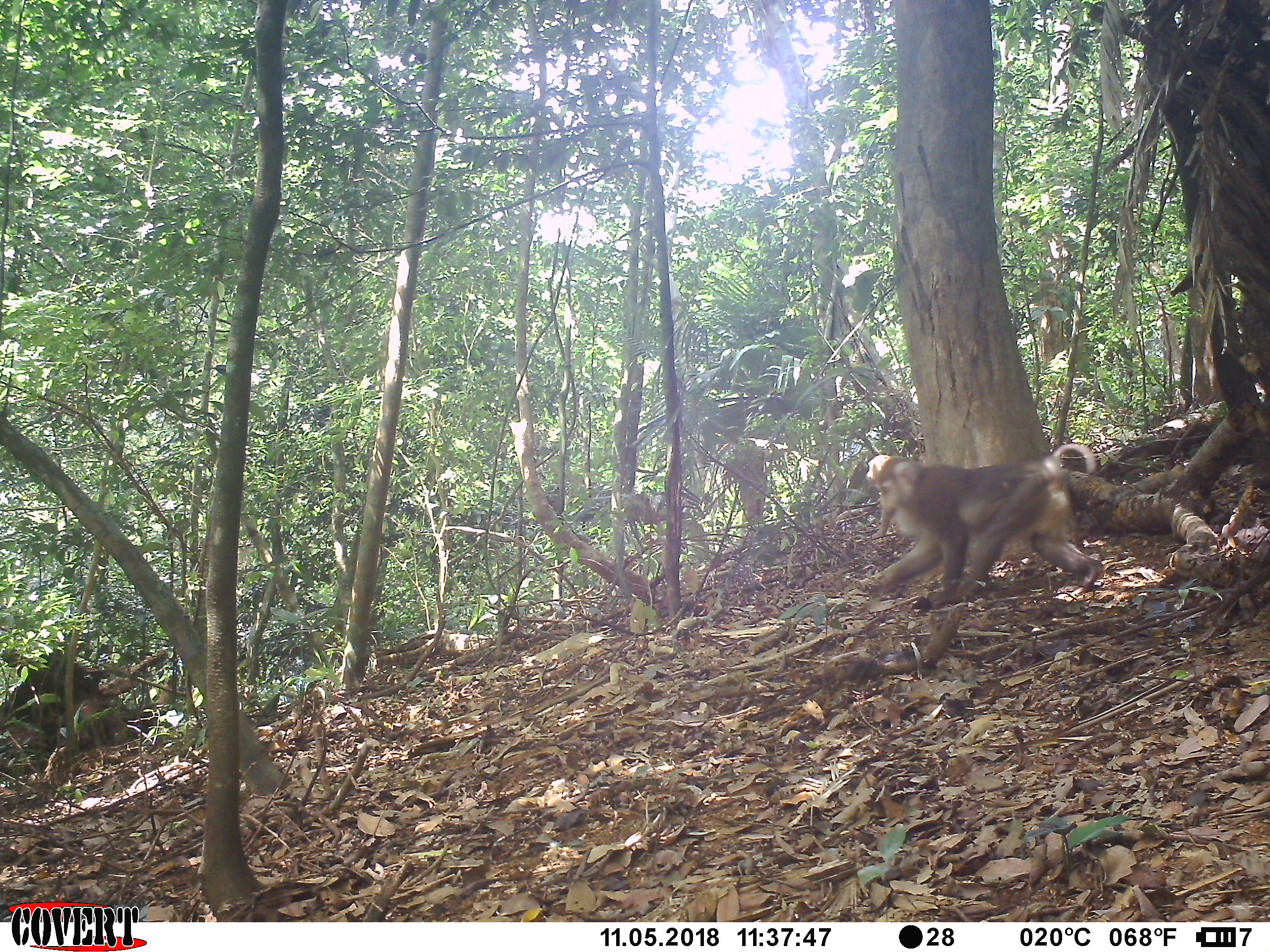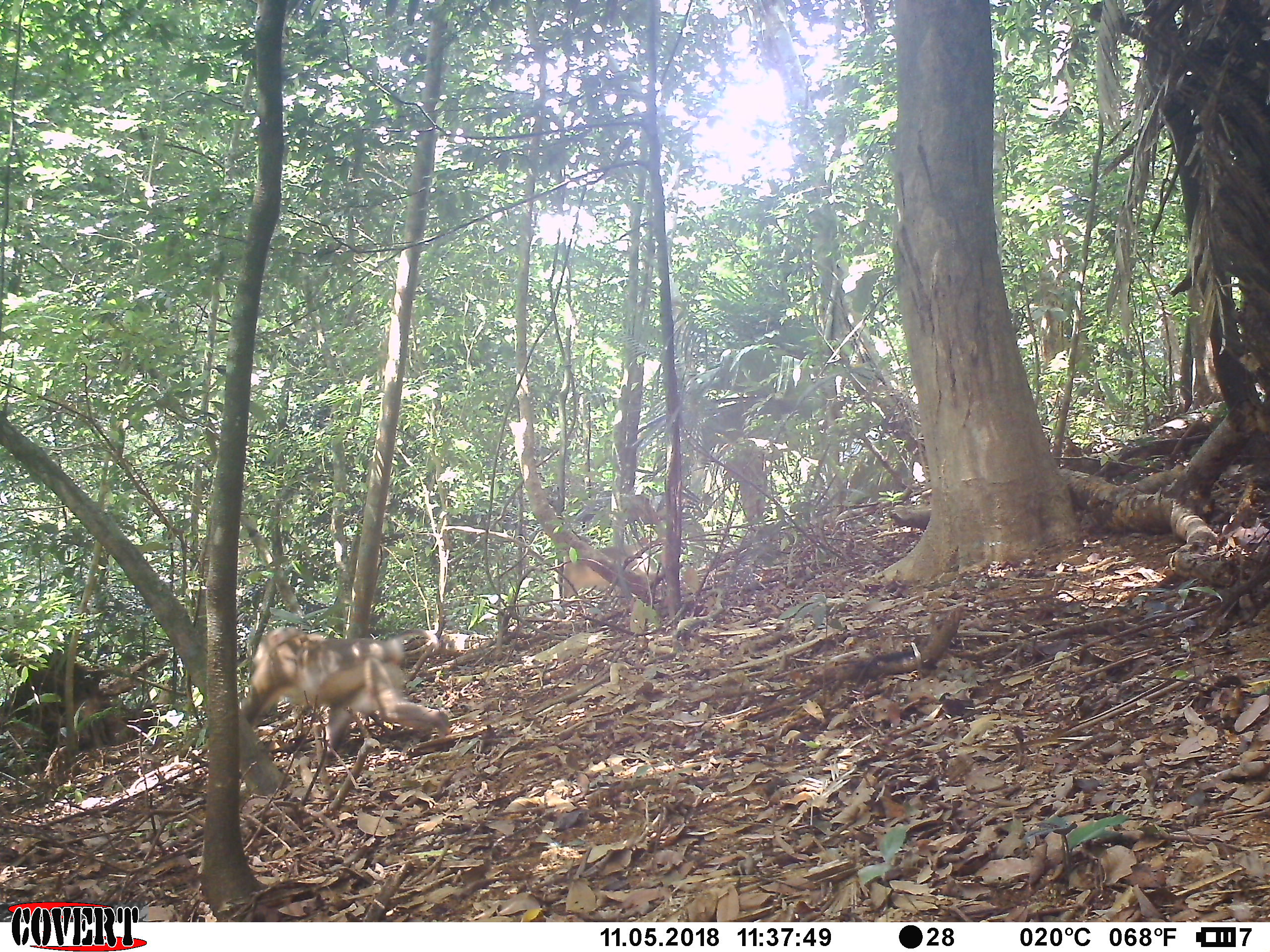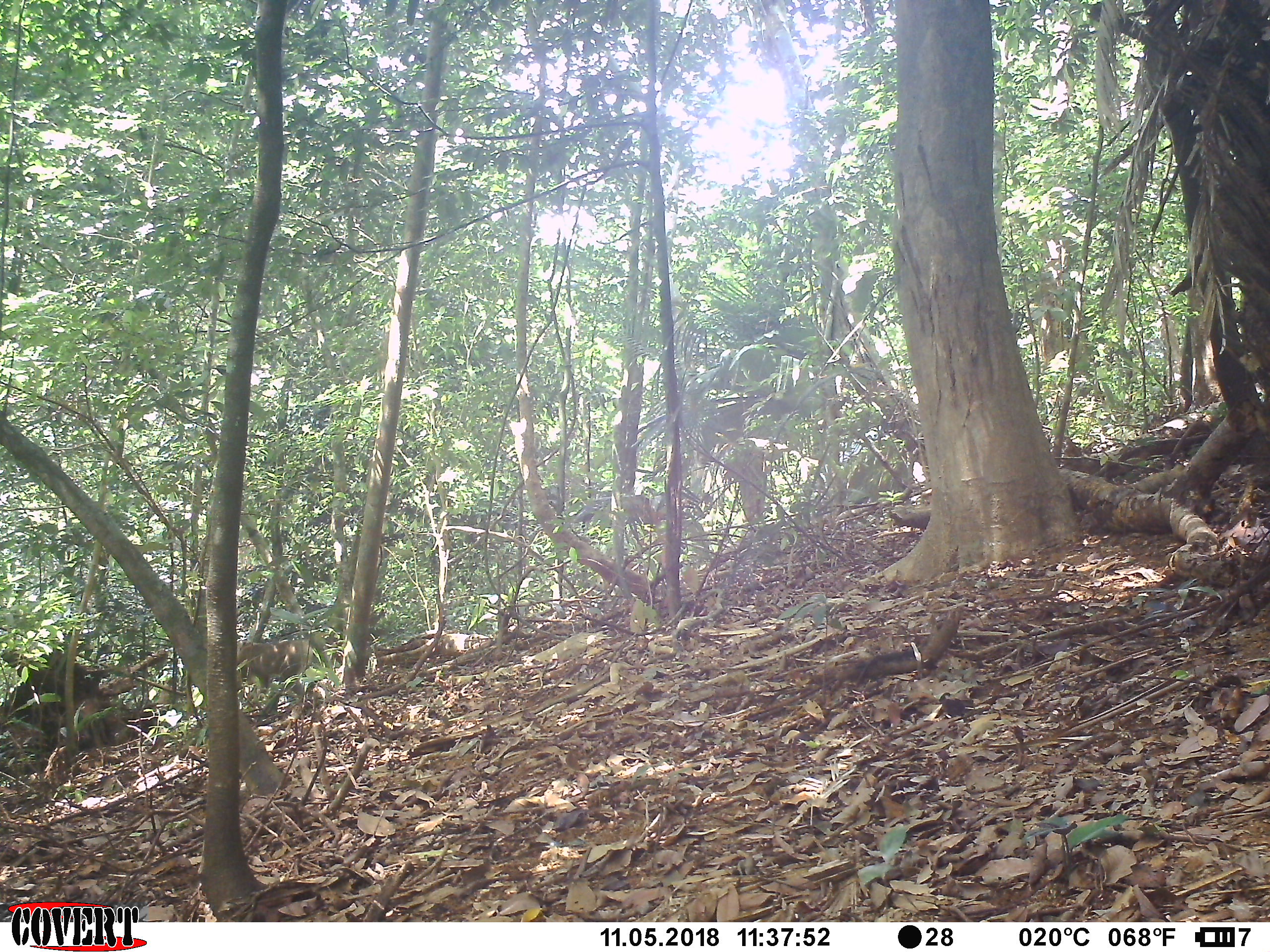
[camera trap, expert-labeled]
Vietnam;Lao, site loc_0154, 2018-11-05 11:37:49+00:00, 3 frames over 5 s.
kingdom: Animalia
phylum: Chordata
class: Mammalia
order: Primates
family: Cercopithecidae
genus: Macaca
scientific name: Macaca nemestrina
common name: pig-tailed macaque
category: pig tailed macaque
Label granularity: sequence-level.